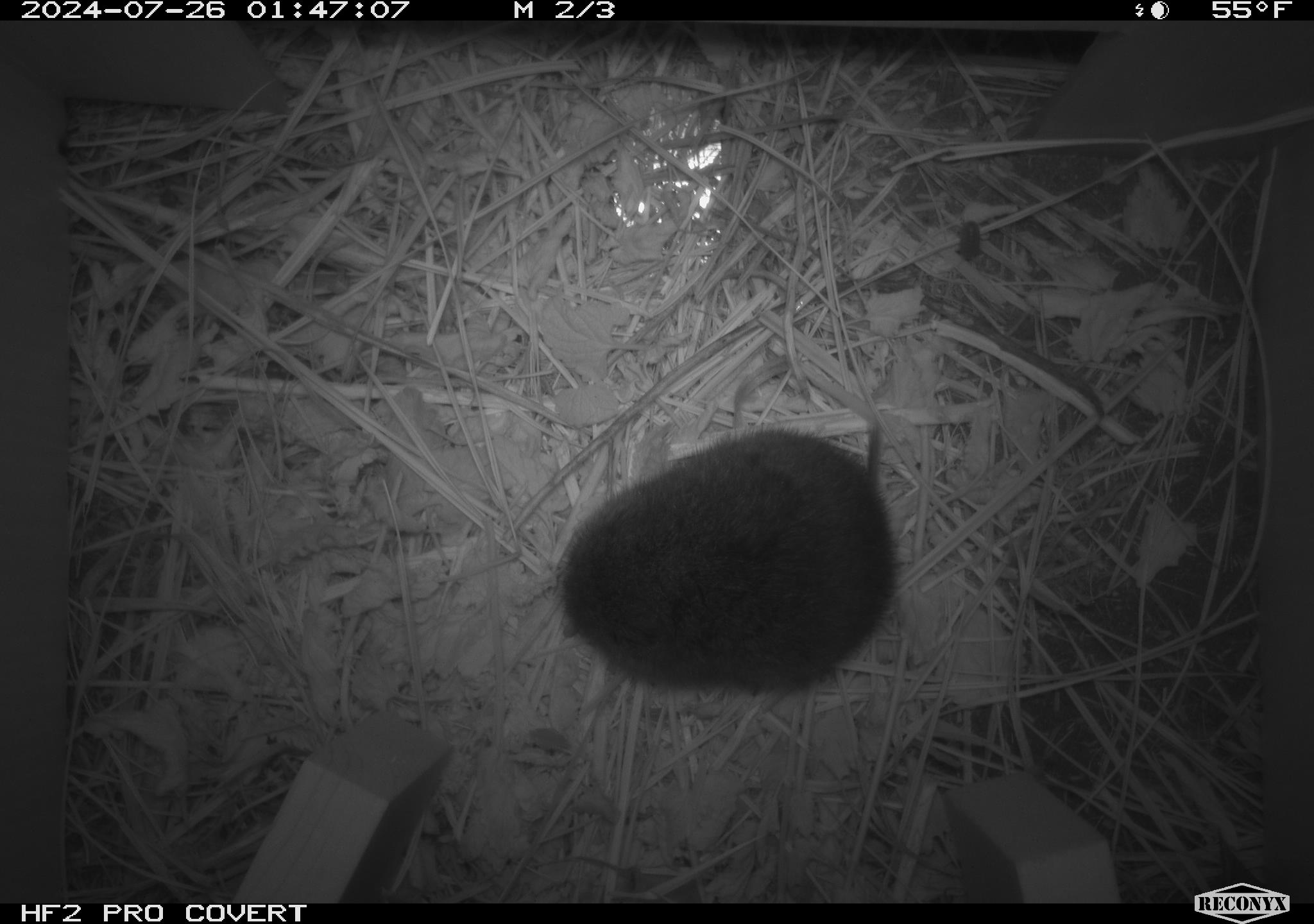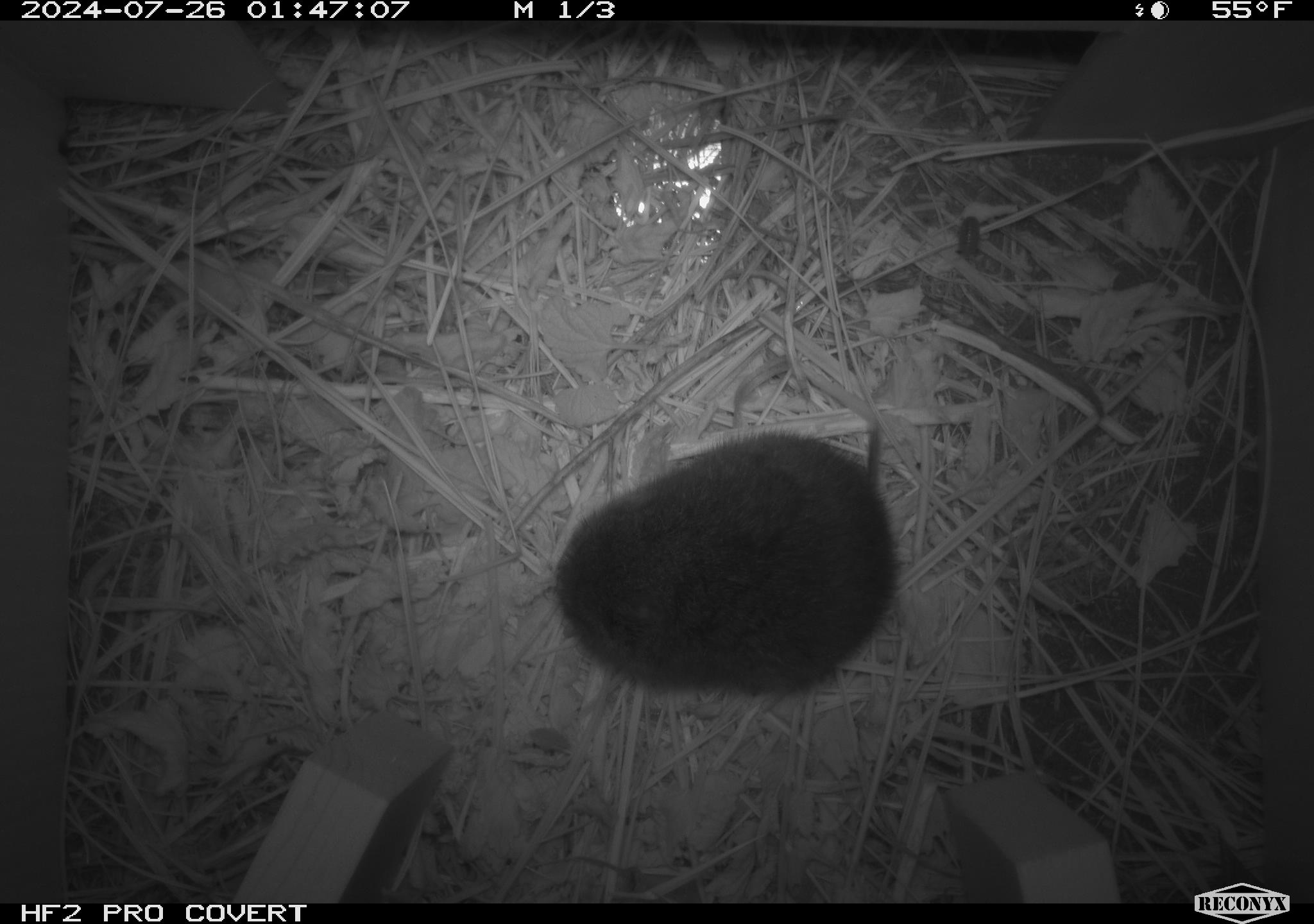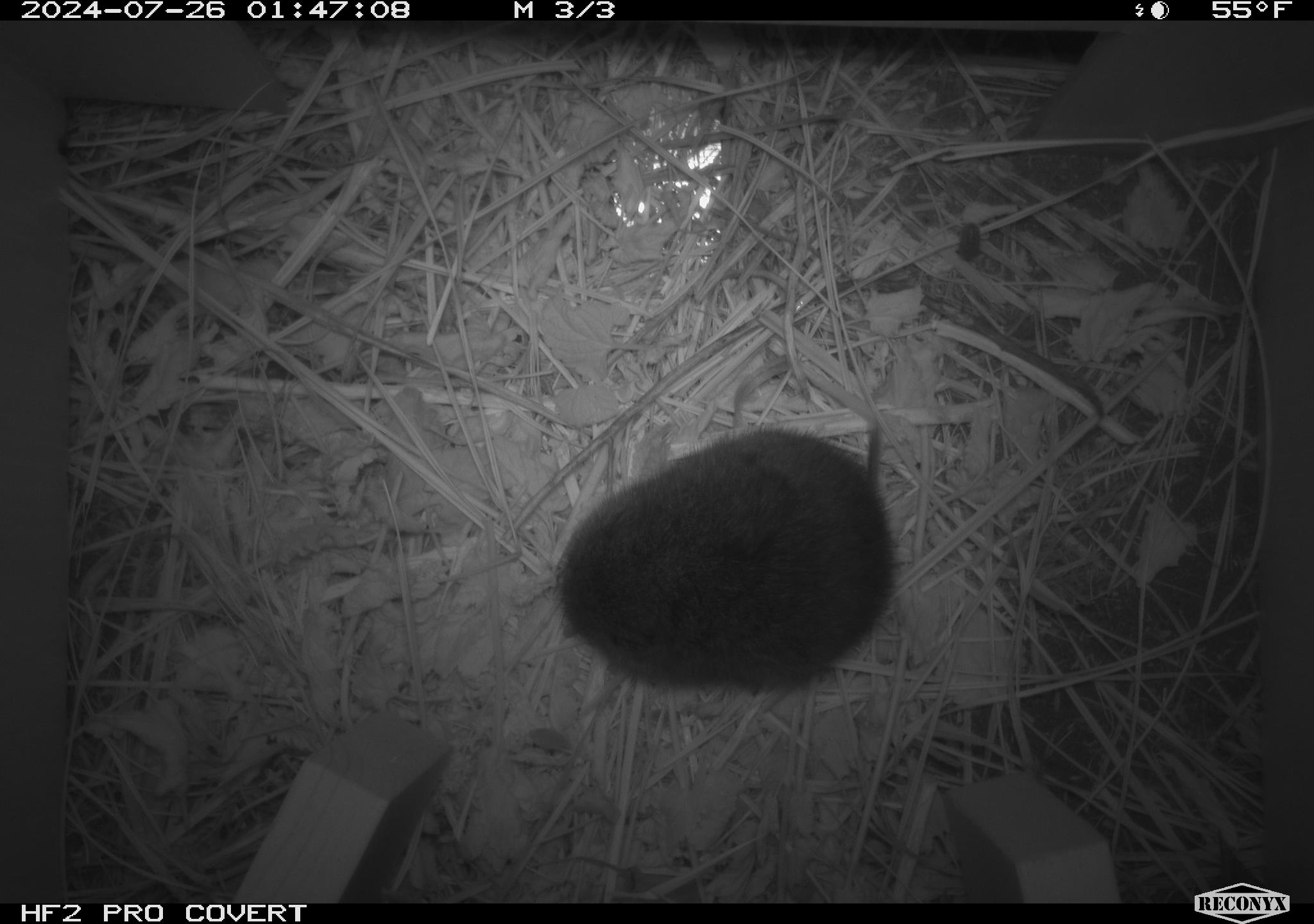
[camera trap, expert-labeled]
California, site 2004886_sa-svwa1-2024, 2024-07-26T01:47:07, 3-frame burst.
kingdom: Animalia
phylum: Chordata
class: Mammalia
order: Rodentia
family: Cricetidae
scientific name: Arvicolinae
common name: voles, lemmings, and muskrats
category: arvicolinae subfamily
Arvicolinae subfamily (voles, lemmings, and muskrats) (Arvicolinae).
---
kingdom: Animalia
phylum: Arthropoda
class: Insecta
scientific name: Insecta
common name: insect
Insect (Insecta).